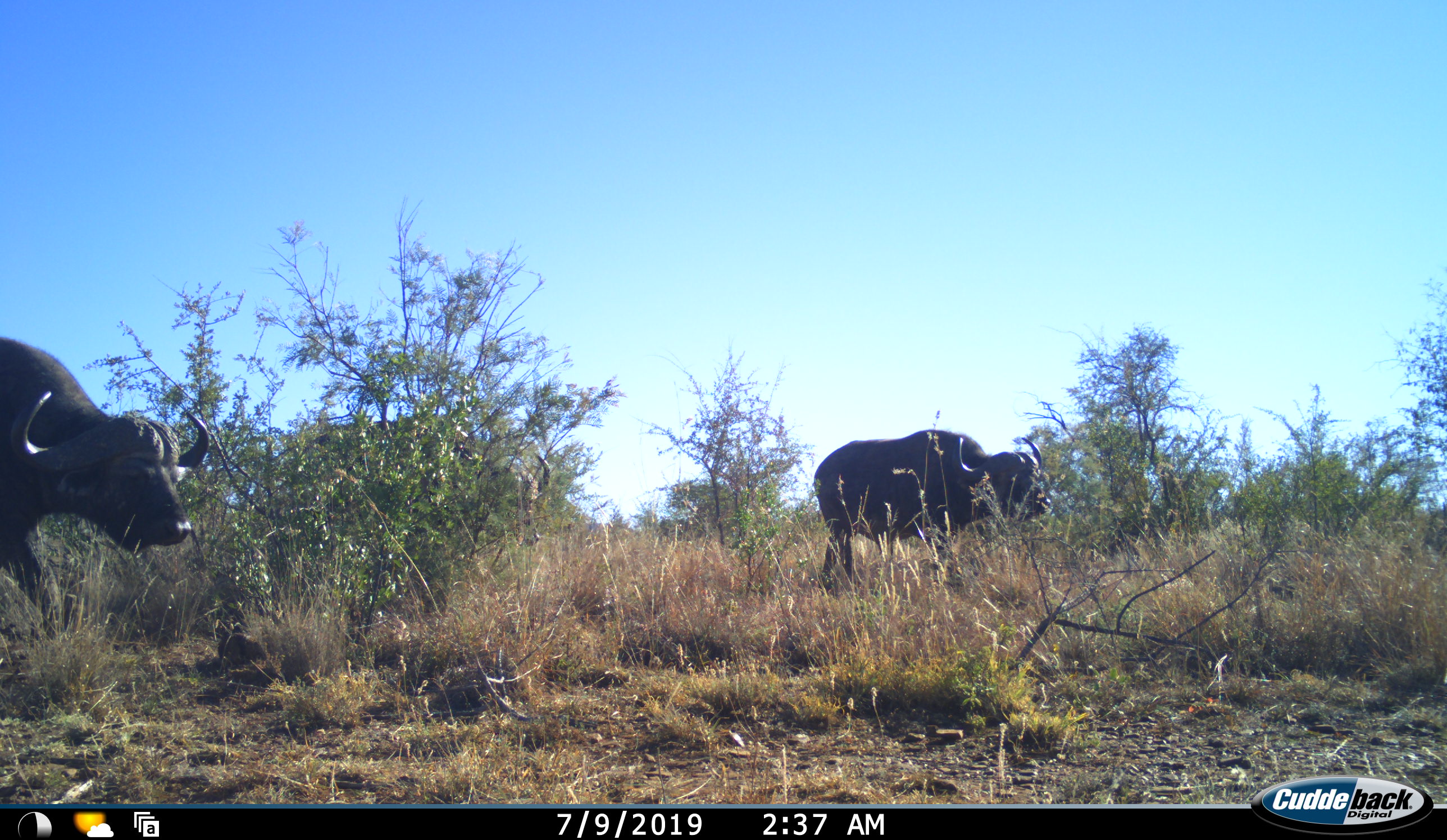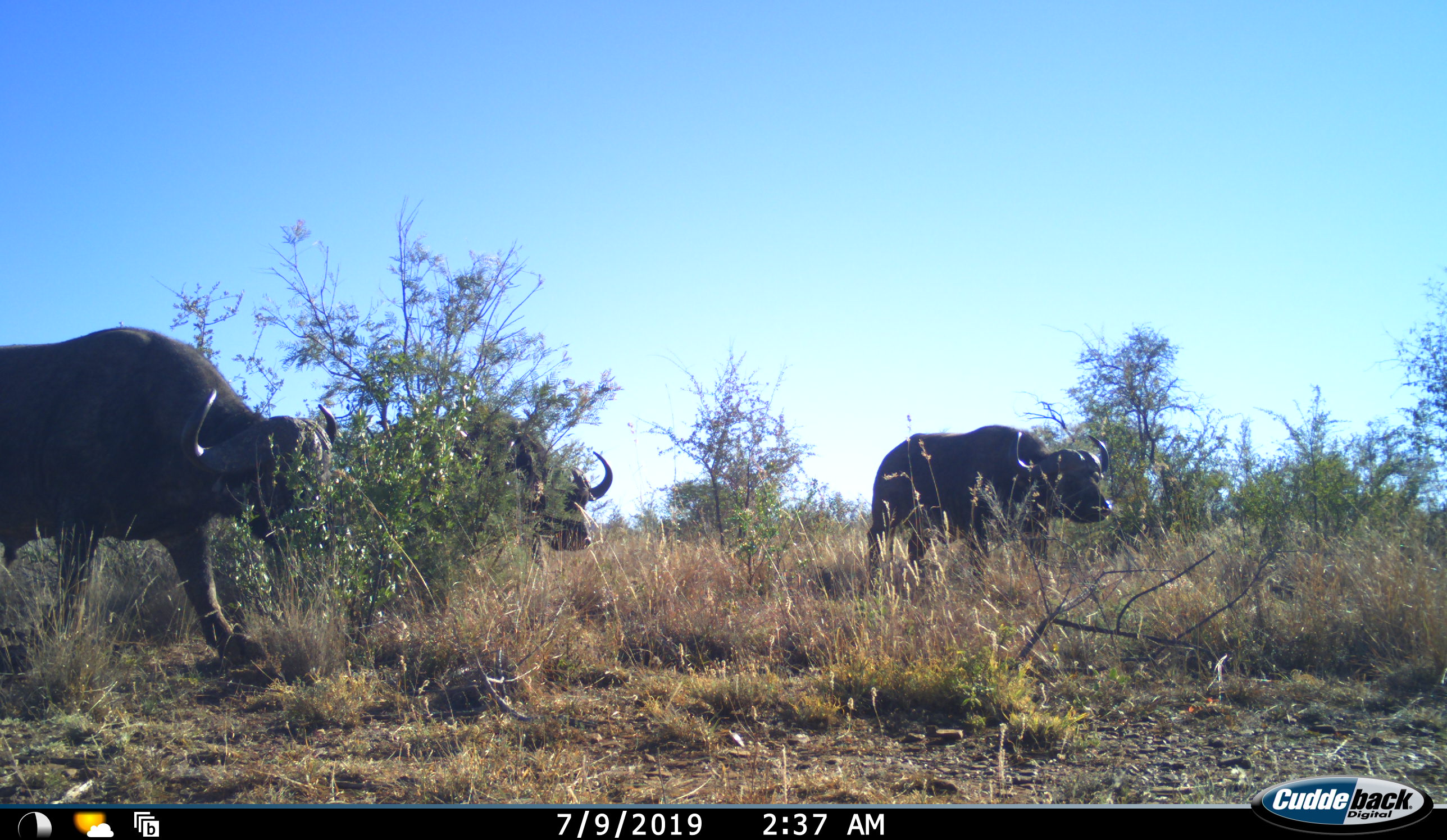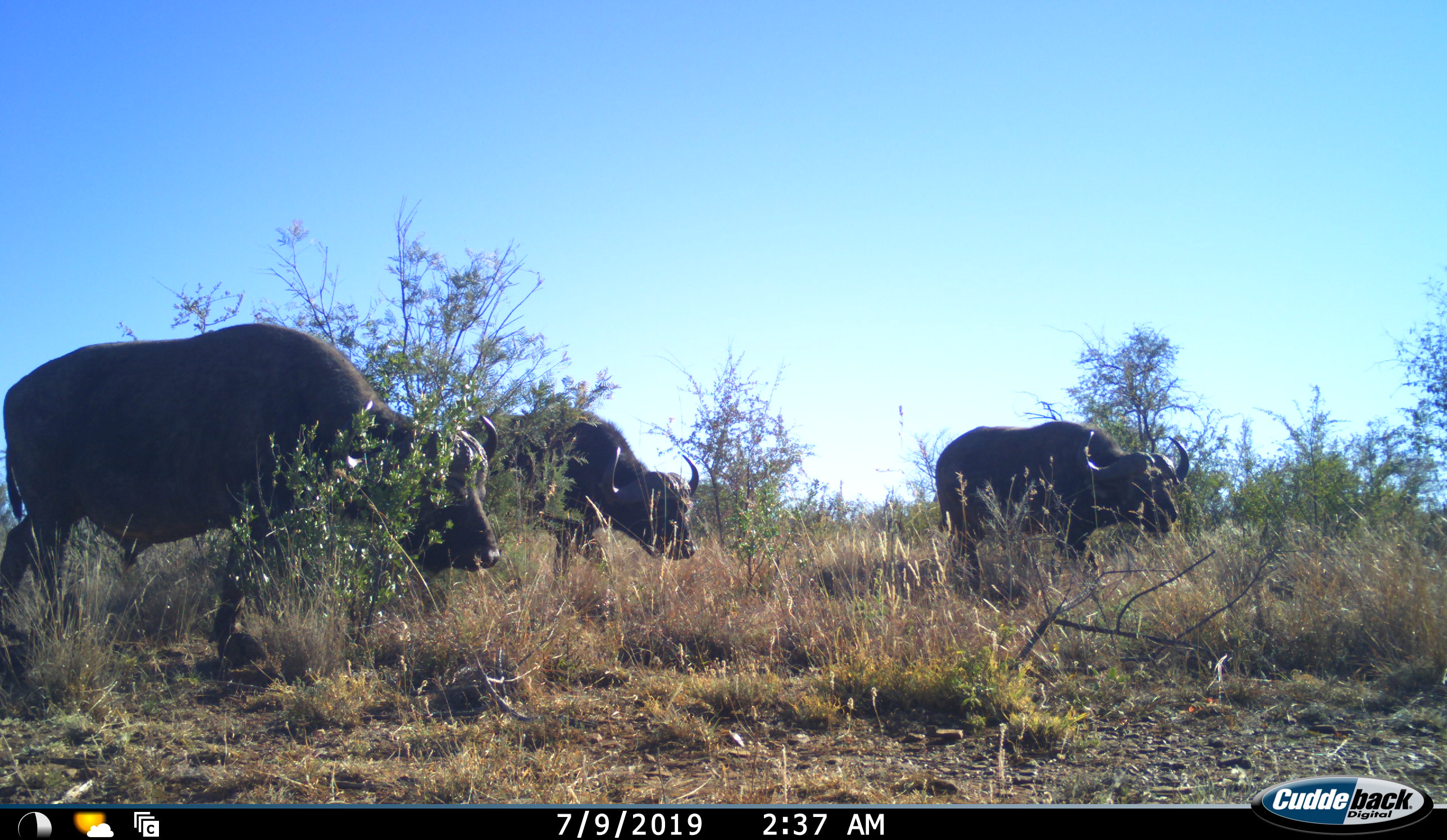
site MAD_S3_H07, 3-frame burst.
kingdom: Animalia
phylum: Chordata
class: Mammalia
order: Artiodactyla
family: Bovidae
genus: Syncerus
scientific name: Syncerus caffer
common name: african buffalo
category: buffalo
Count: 3.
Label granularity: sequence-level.